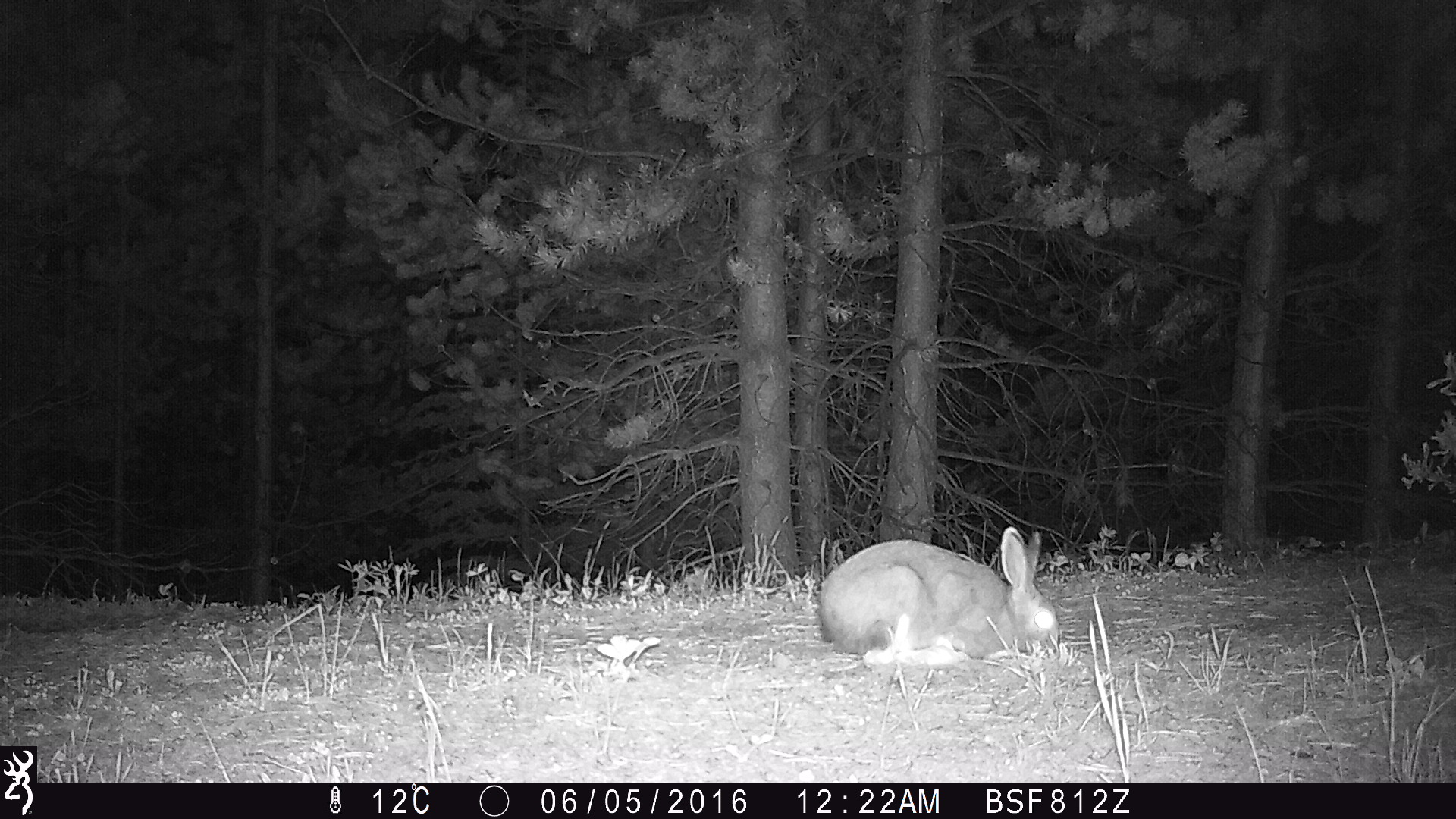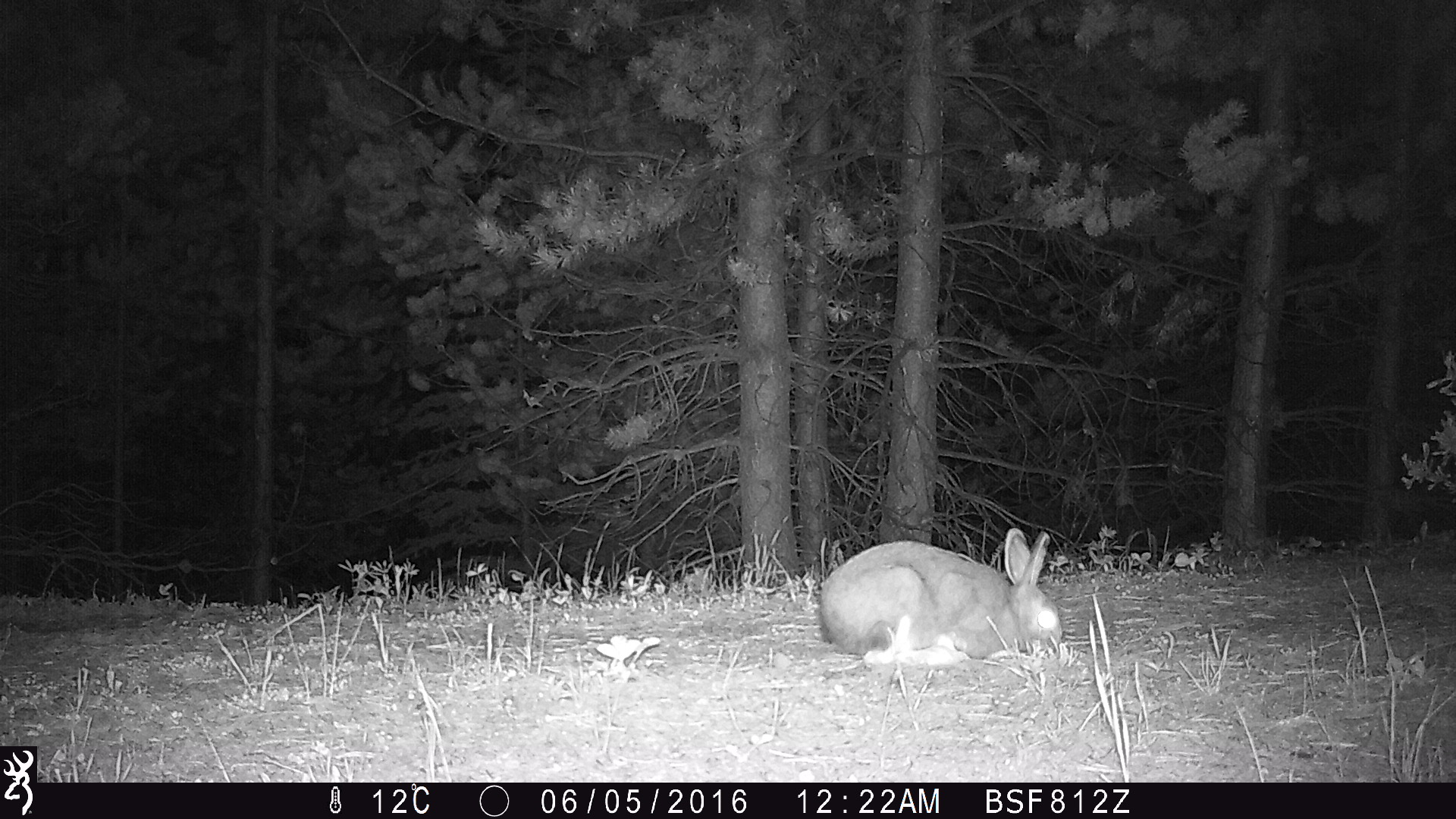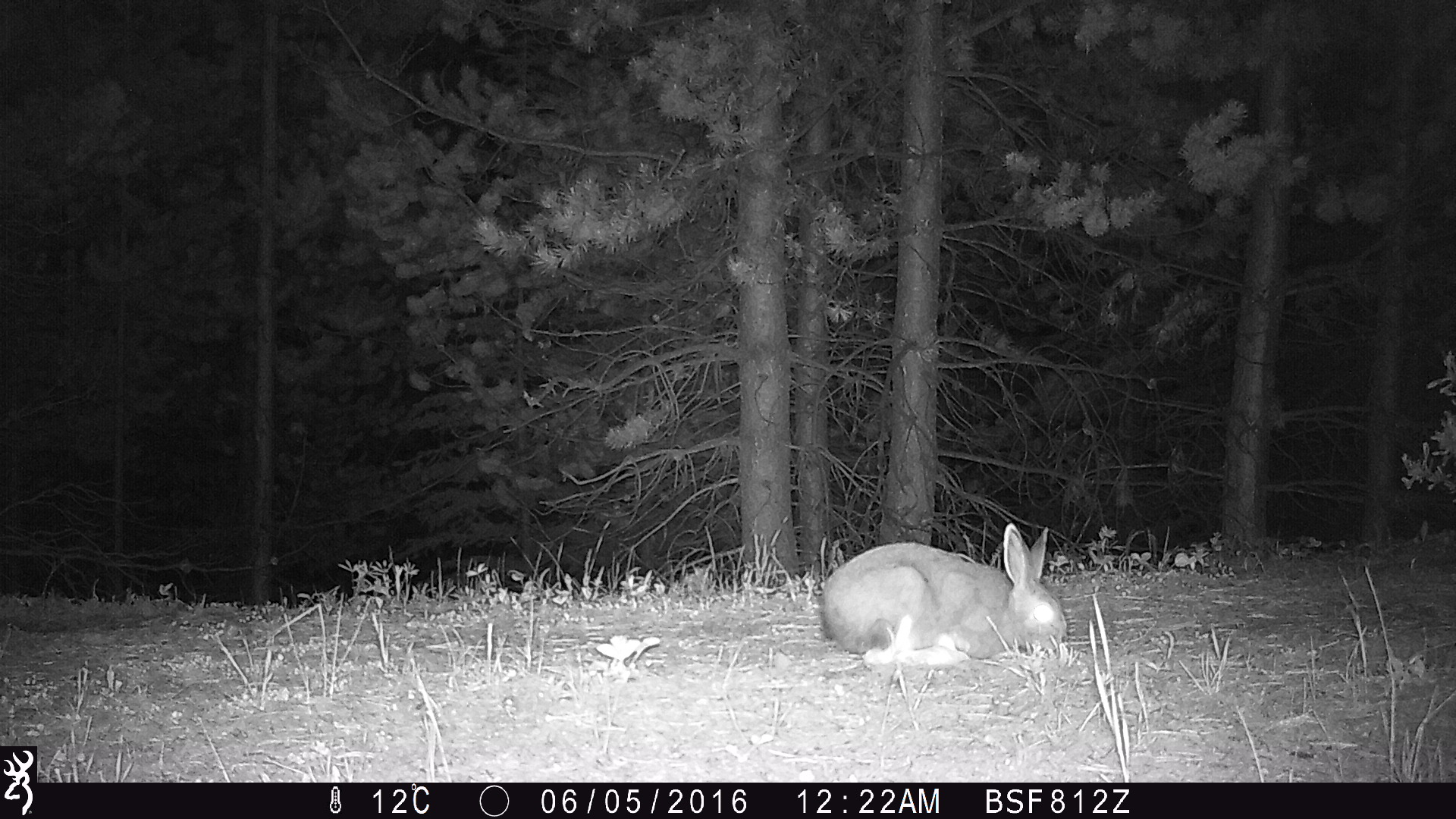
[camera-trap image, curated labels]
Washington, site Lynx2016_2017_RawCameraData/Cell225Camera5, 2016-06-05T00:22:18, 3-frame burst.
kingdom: Animalia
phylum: Chordata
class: Mammalia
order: Lagomorpha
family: Leporidae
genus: Lepus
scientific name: Lepus americanus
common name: snowshoe hare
Lepus americanus (snowshoe hare). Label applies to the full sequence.